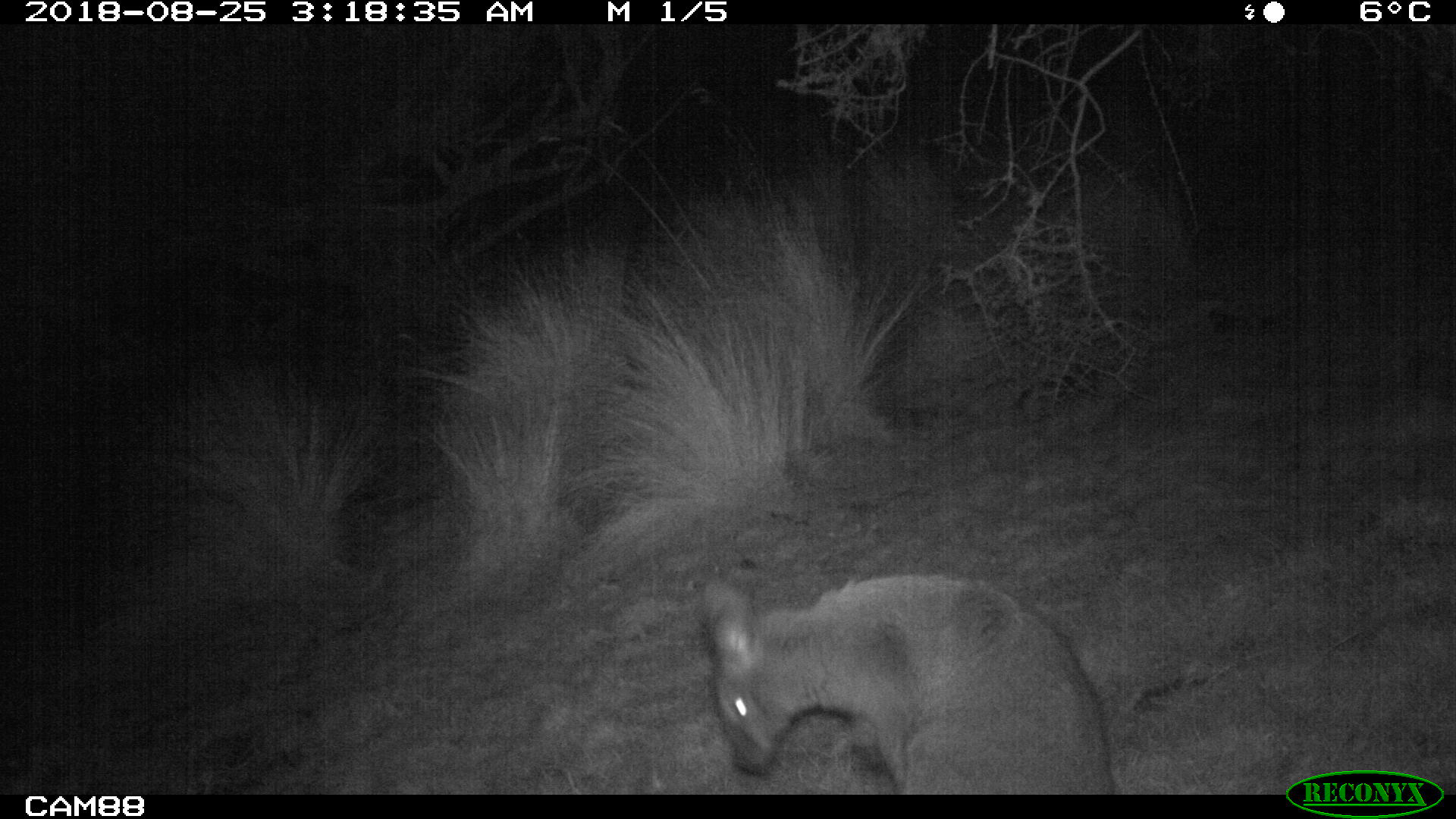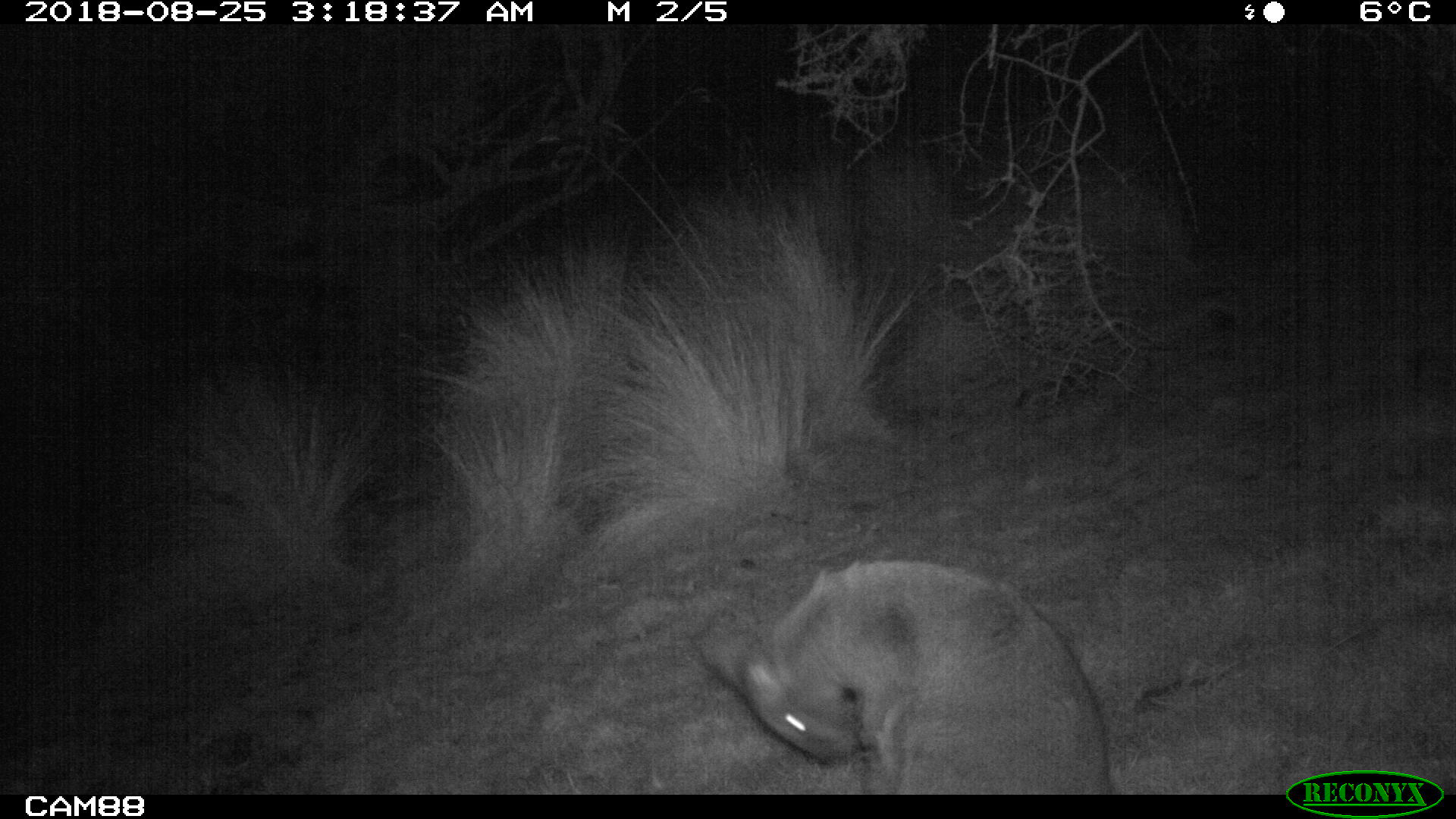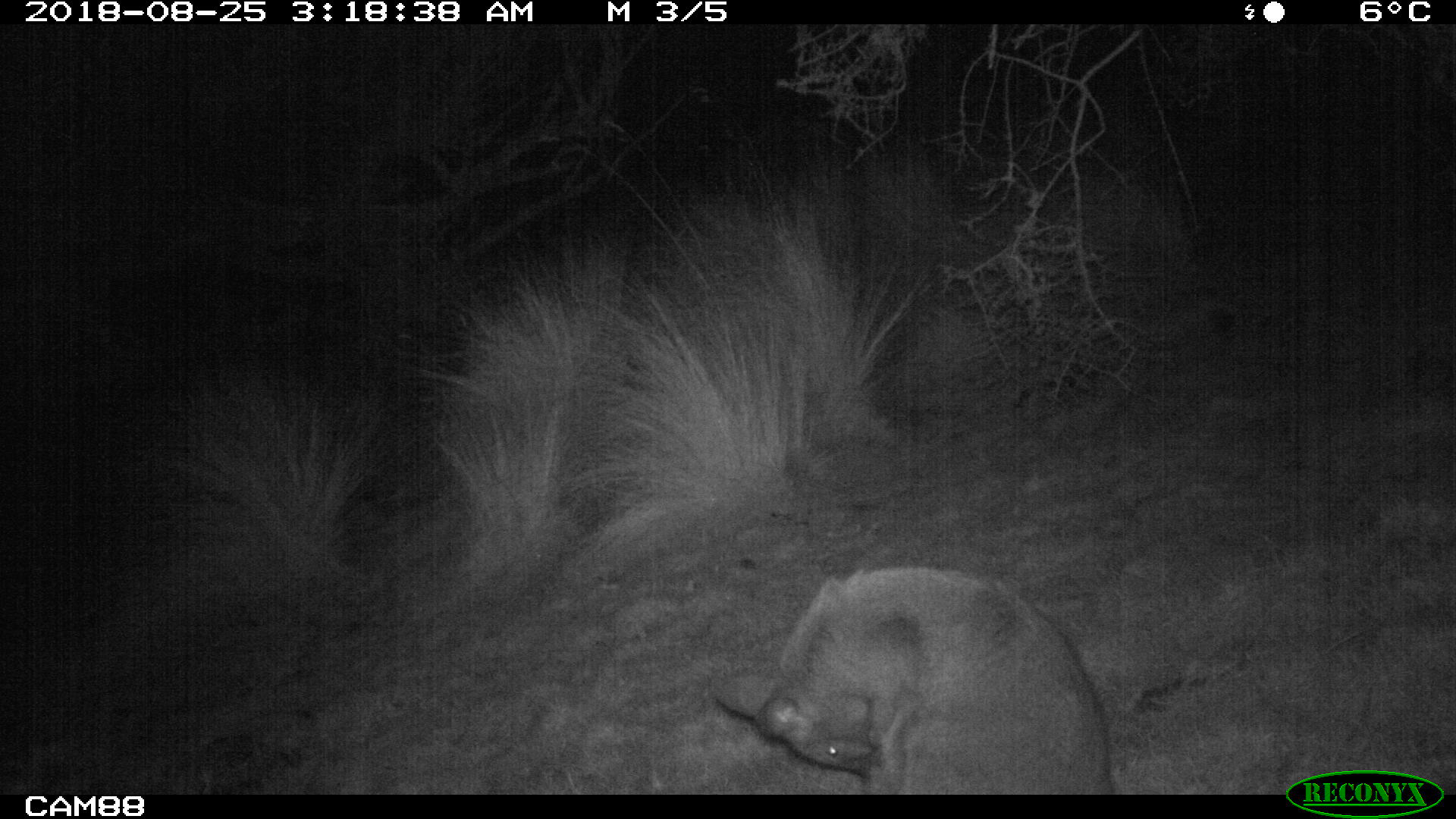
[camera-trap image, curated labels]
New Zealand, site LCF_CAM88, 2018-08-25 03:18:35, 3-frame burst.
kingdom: Animalia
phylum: Chordata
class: Mammalia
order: Diprotodontia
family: Macropodidae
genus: Notamacropus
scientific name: Notamacropus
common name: wallaby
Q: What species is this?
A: Wallaby (Notamacropus).